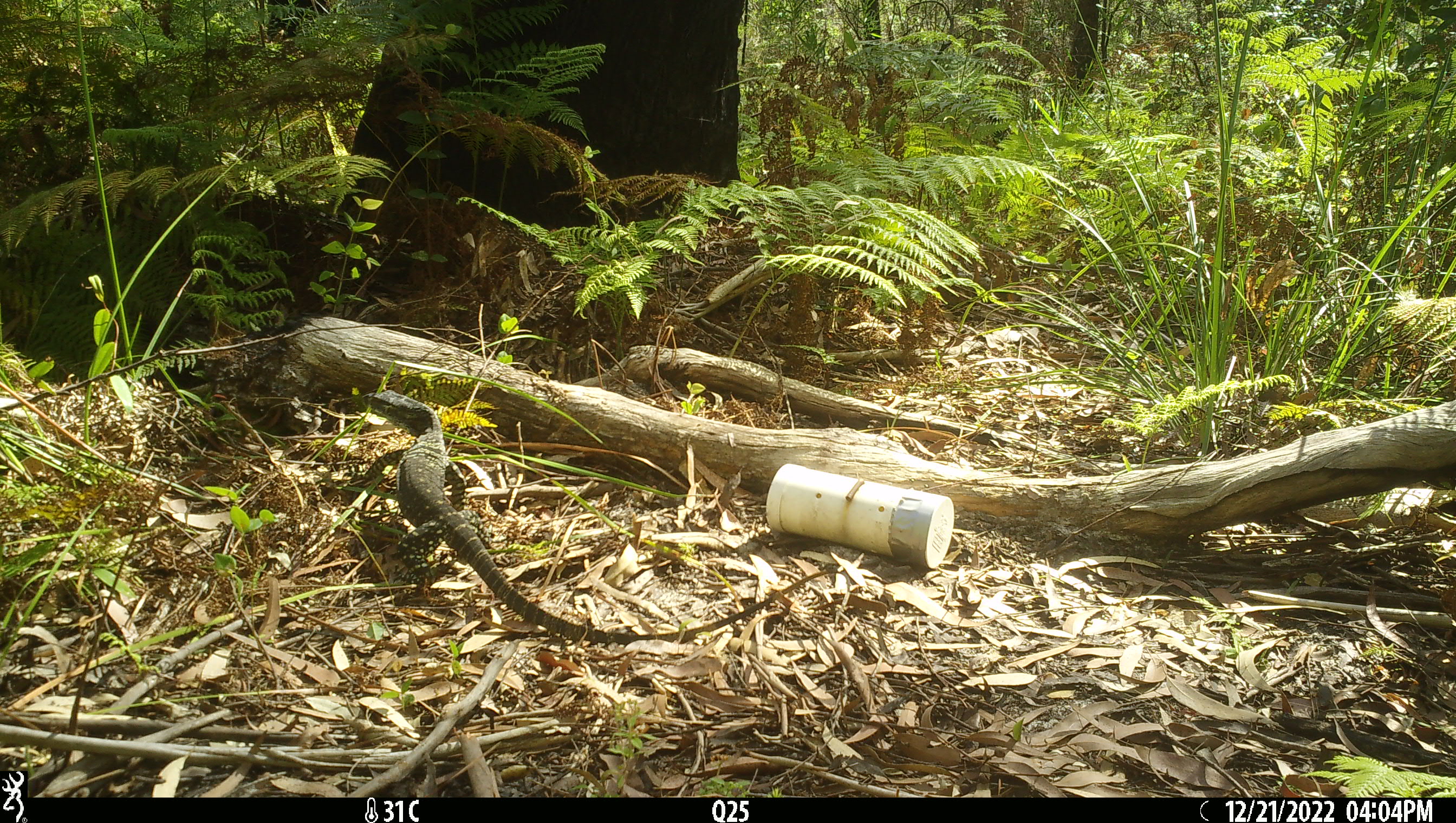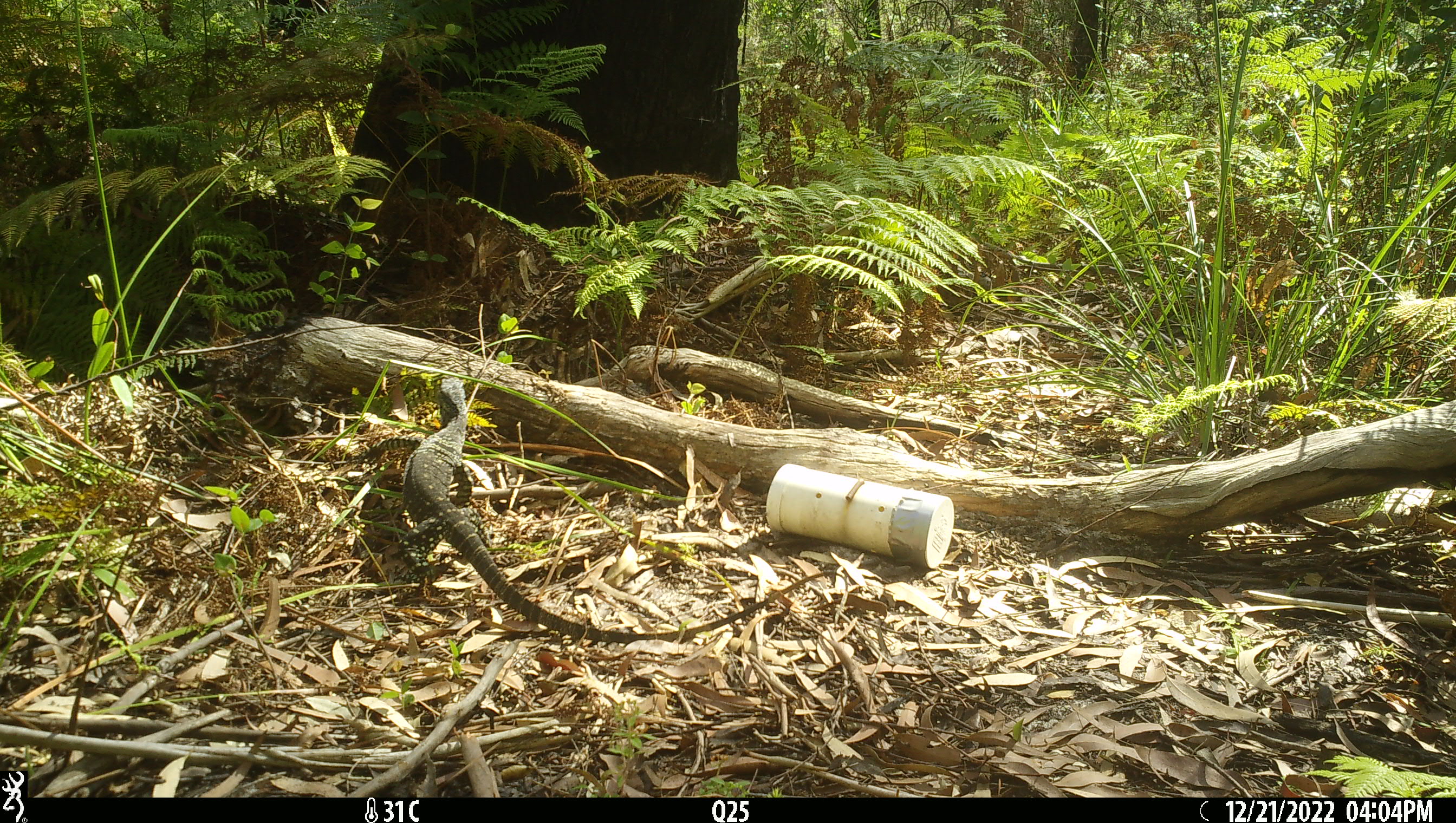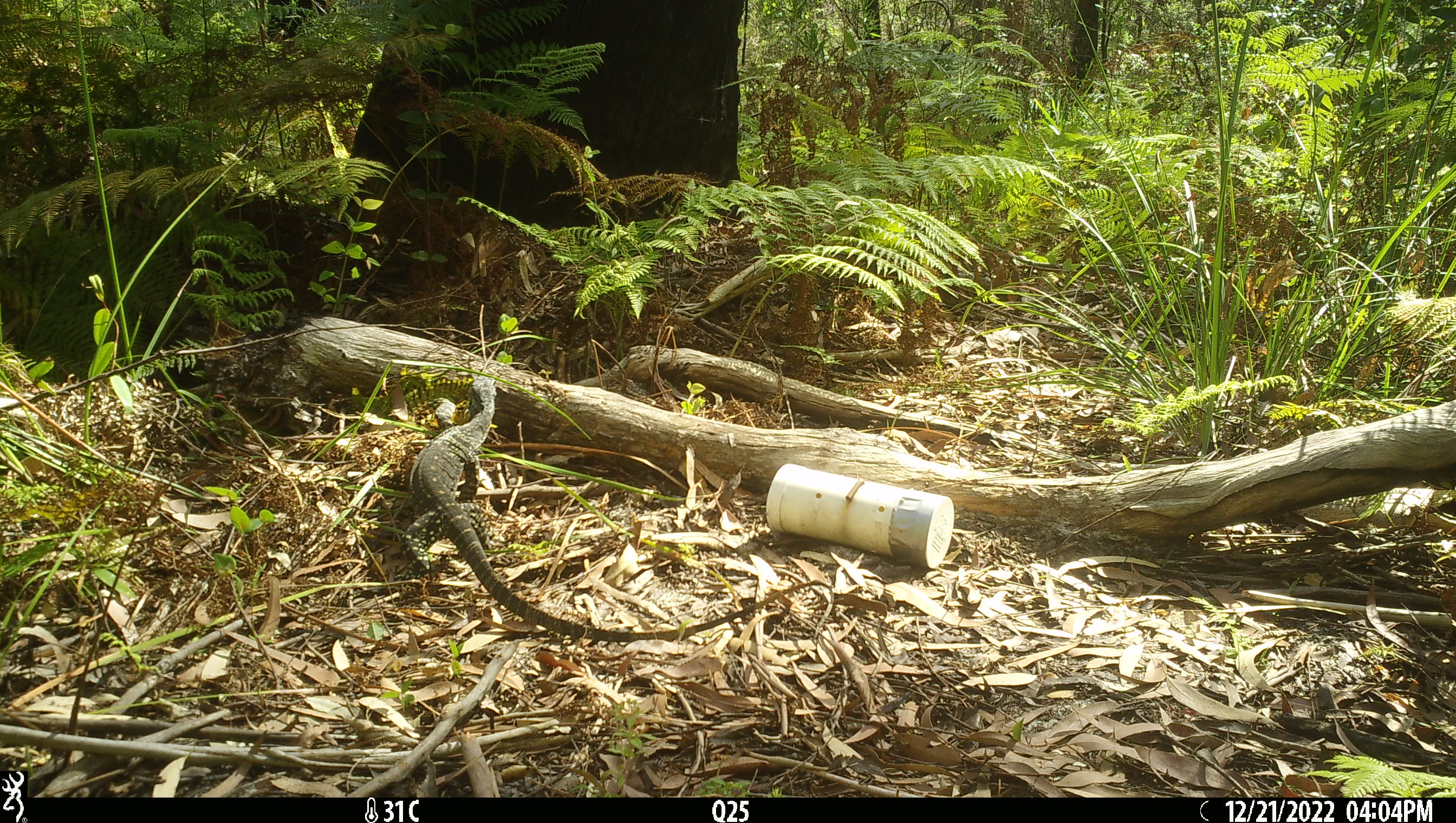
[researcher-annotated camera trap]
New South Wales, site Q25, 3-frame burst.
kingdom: Animalia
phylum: Chordata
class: Reptilia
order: Squamata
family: Varanidae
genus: Varanus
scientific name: Varanus varius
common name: lace monitor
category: goanna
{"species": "goanna (lace monitor) (Varanus varius)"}